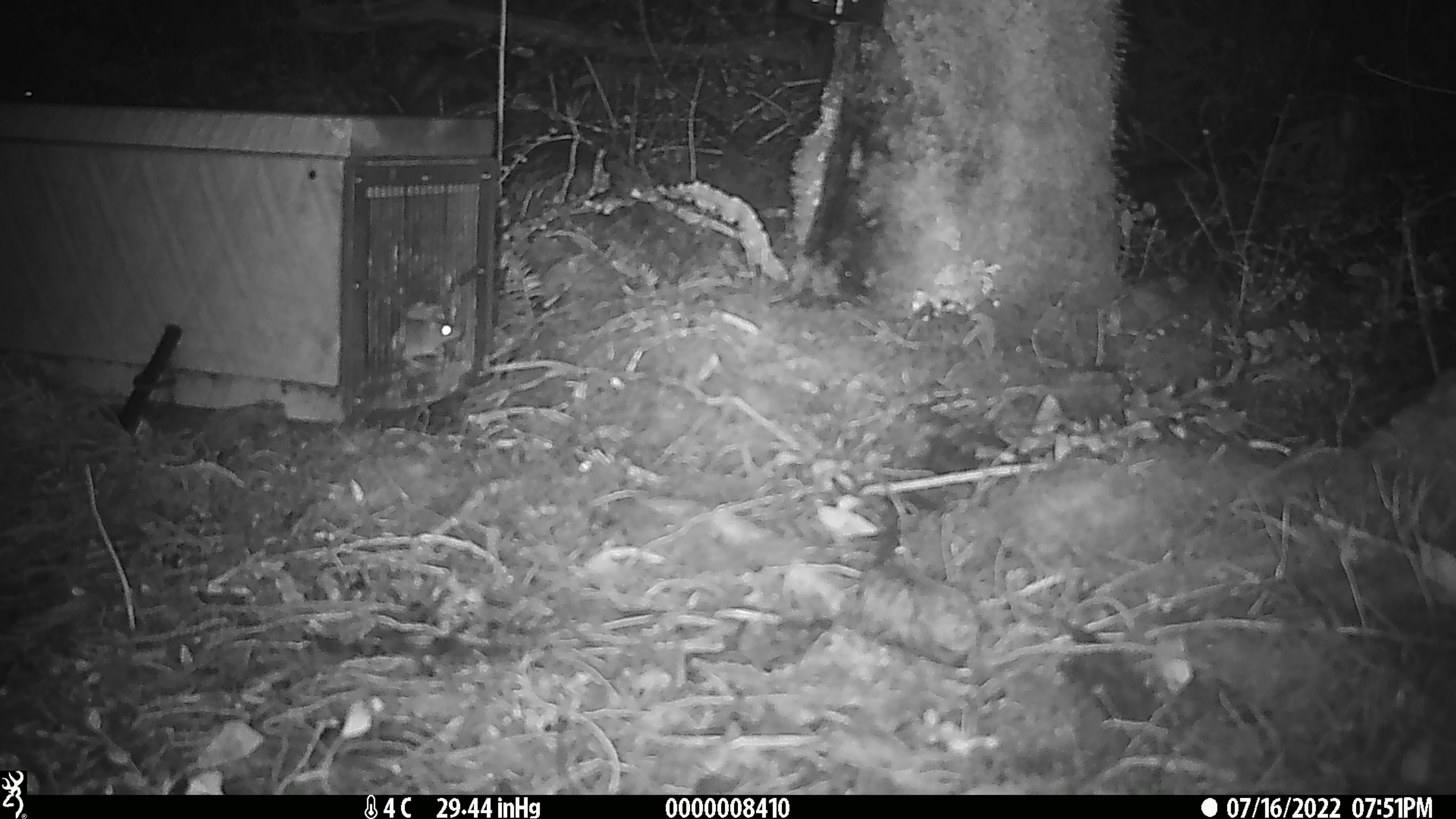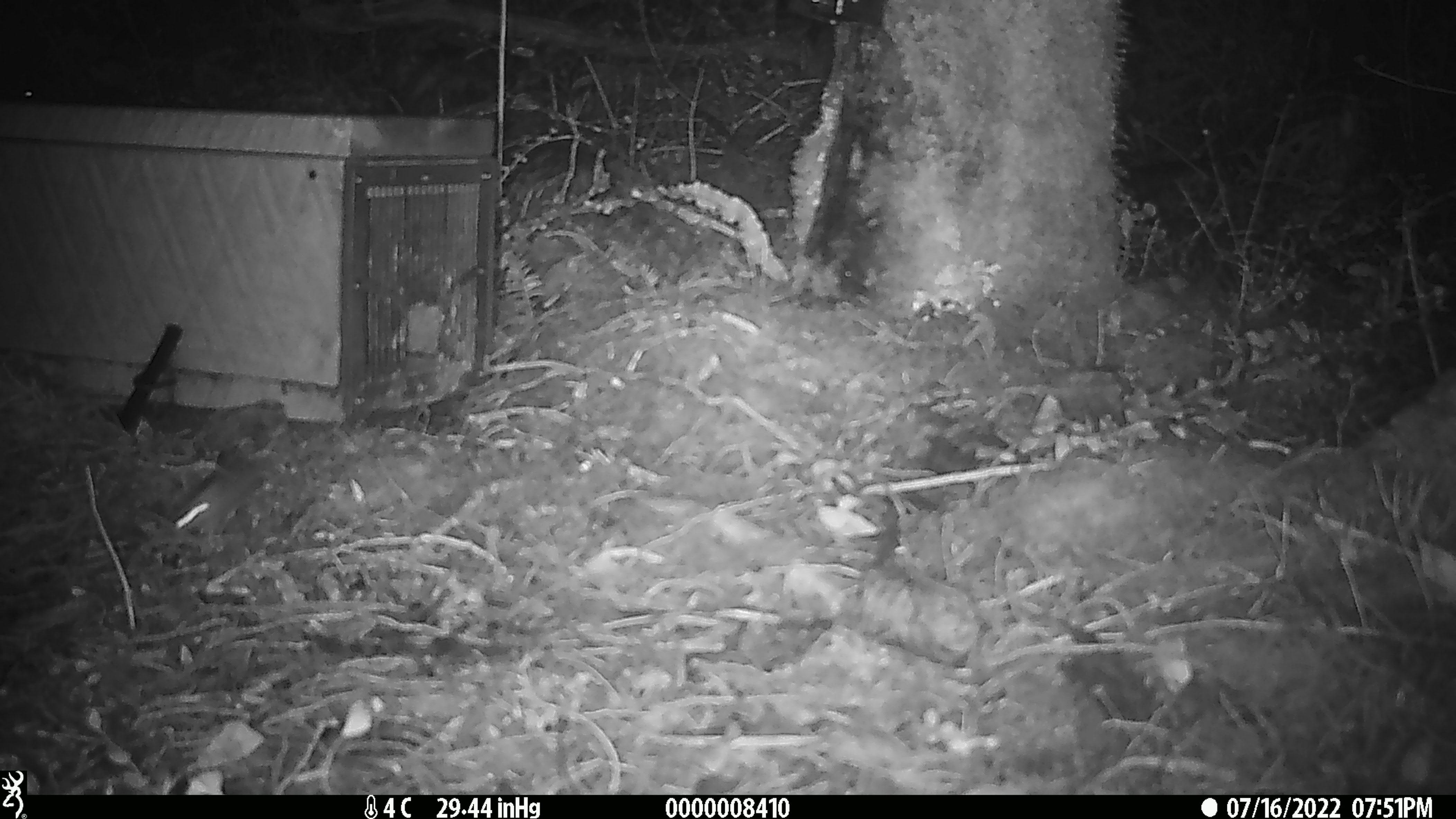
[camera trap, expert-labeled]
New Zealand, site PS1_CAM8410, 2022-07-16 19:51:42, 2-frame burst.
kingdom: Animalia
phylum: Chordata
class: Mammalia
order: Rodentia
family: Muridae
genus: Mus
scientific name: Mus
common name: mouse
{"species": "mouse (Mus)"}